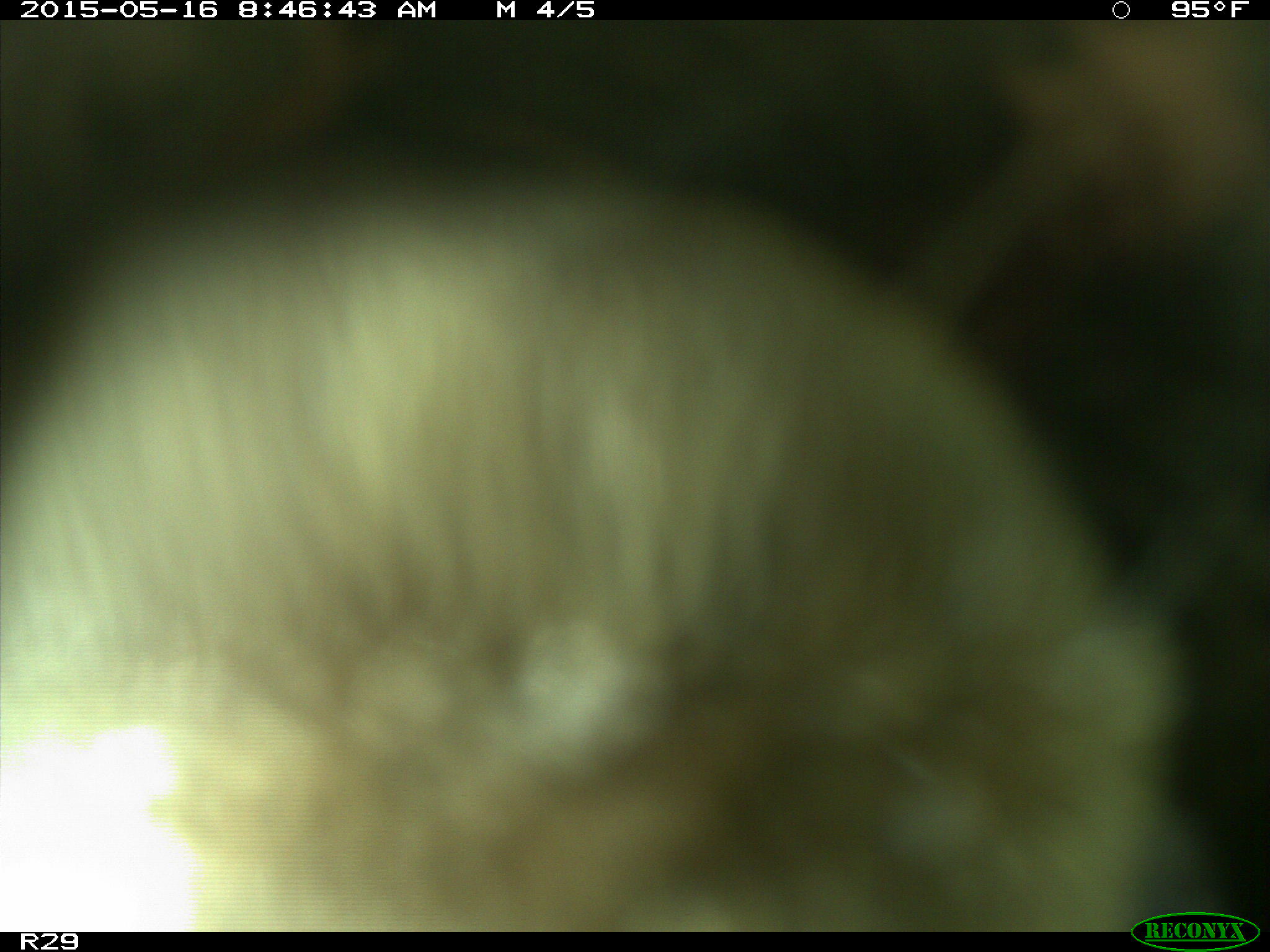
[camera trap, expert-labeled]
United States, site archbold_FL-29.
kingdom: Animalia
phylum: Chordata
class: Mammalia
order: Artiodactyla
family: Bovidae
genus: Bos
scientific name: Bos taurus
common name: domestic cow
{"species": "Bos taurus (domestic cow)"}